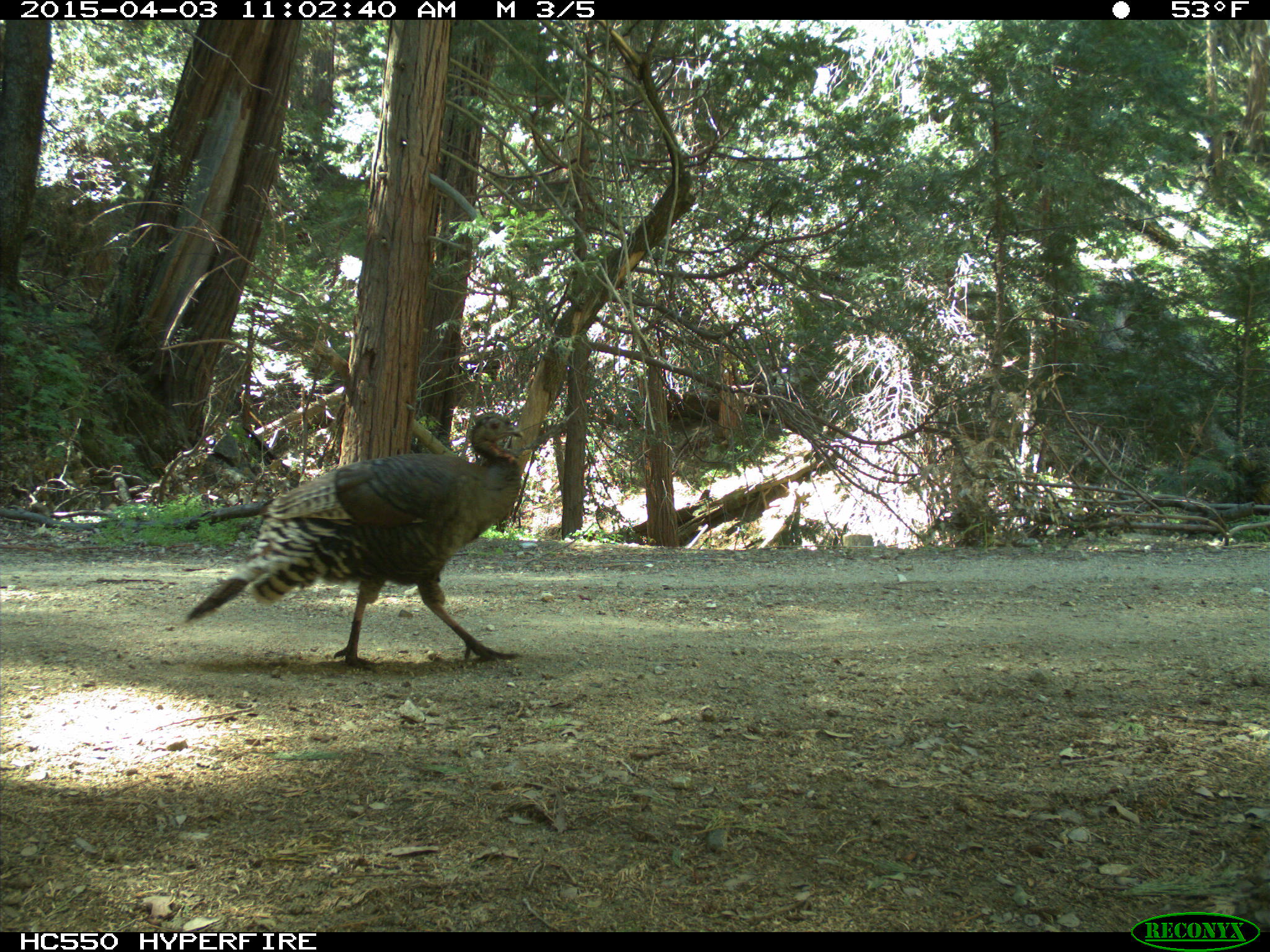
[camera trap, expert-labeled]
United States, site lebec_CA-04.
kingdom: Animalia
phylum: Chordata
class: Aves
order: Galliformes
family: Phasianidae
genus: Meleagris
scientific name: Meleagris gallopavo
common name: wild turkey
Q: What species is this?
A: Meleagris gallopavo (wild turkey).